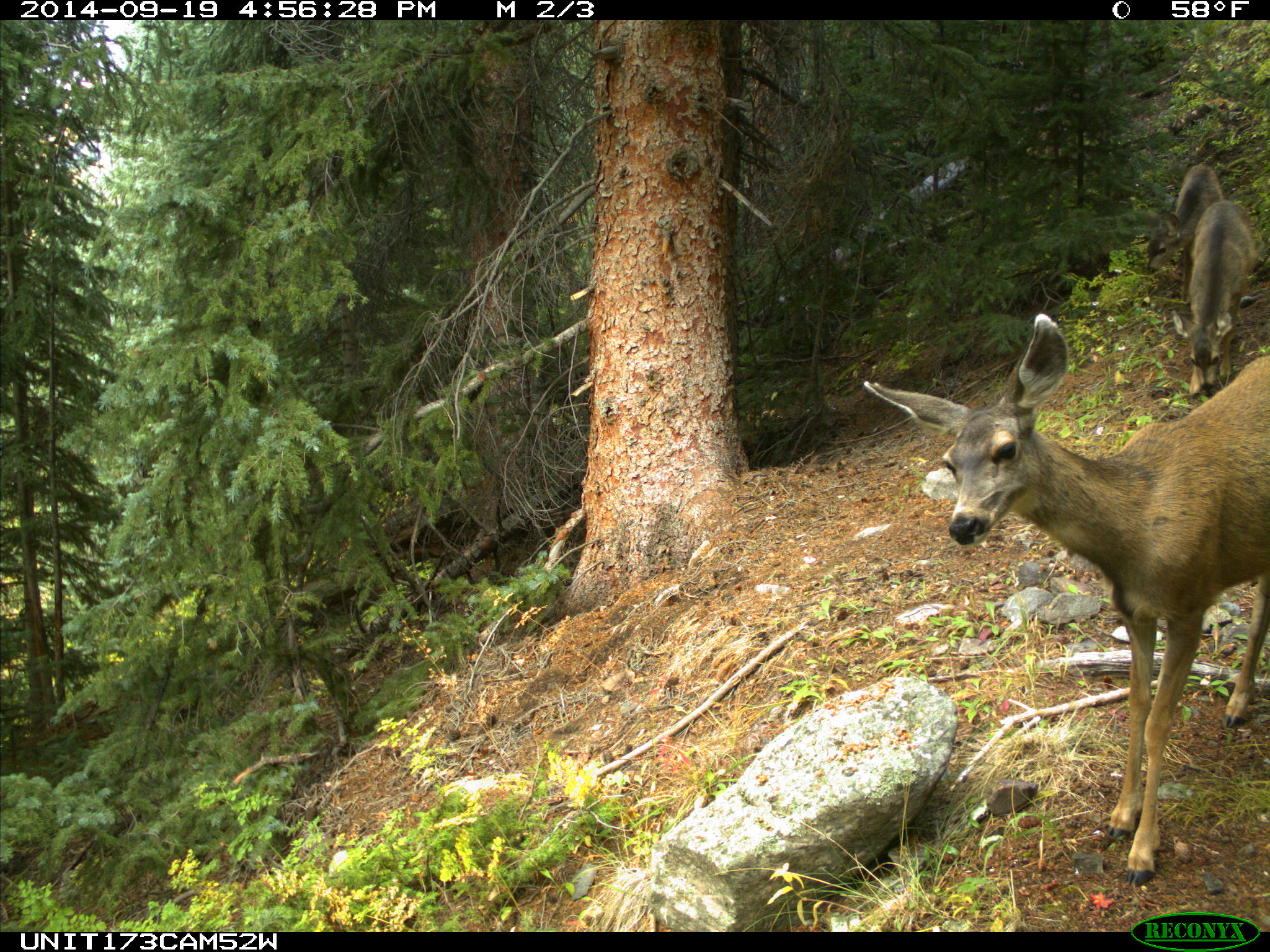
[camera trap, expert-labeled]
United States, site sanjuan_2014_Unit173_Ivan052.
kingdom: Animalia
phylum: Chordata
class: Mammalia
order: Artiodactyla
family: Cervidae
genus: Odocoileus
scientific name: Odocoileus hemionus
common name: mule deer